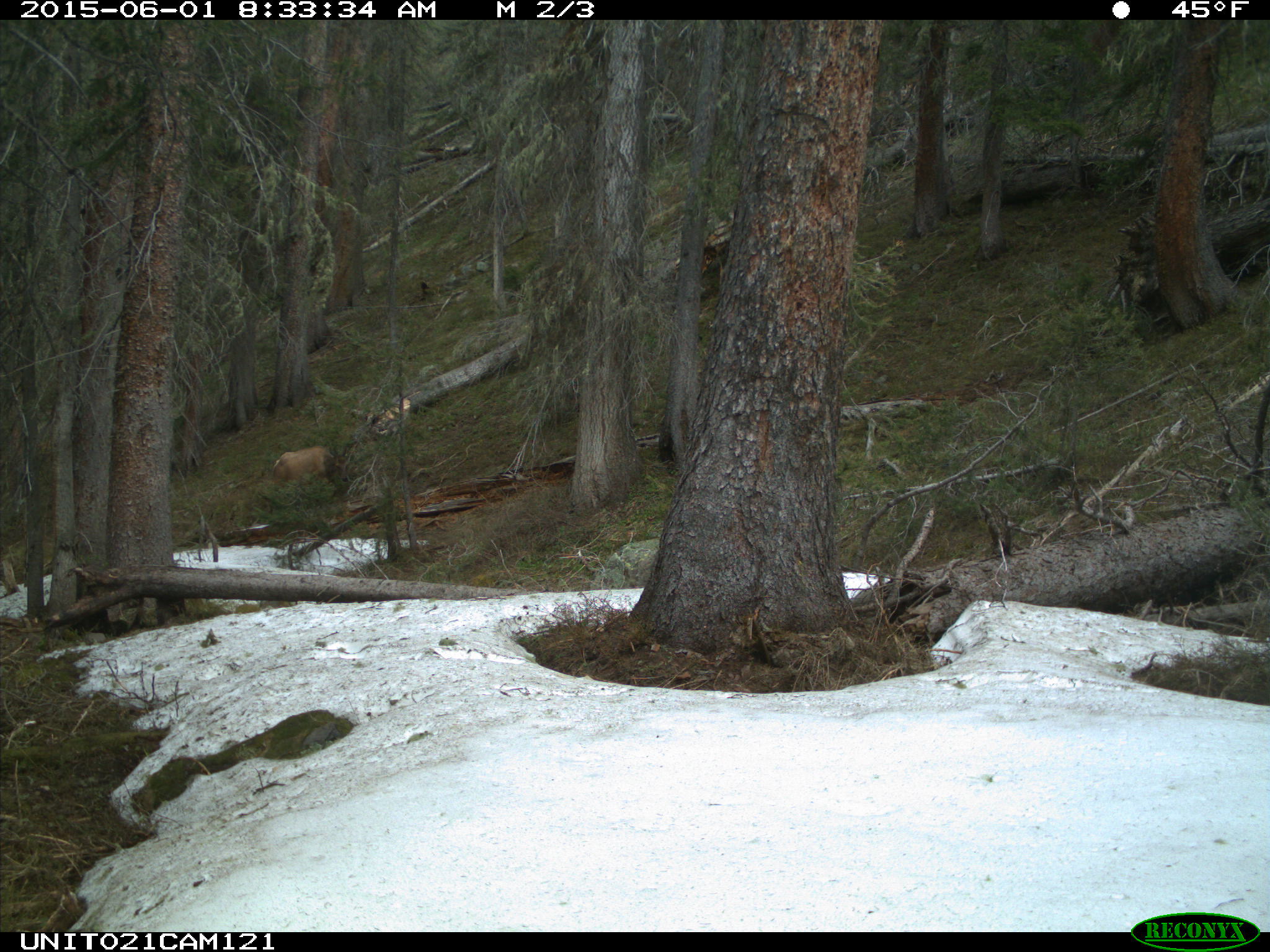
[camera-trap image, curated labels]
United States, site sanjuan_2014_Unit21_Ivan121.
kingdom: Animalia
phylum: Chordata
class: Mammalia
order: Artiodactyla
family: Cervidae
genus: Cervus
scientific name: Cervus elaphus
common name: red deer